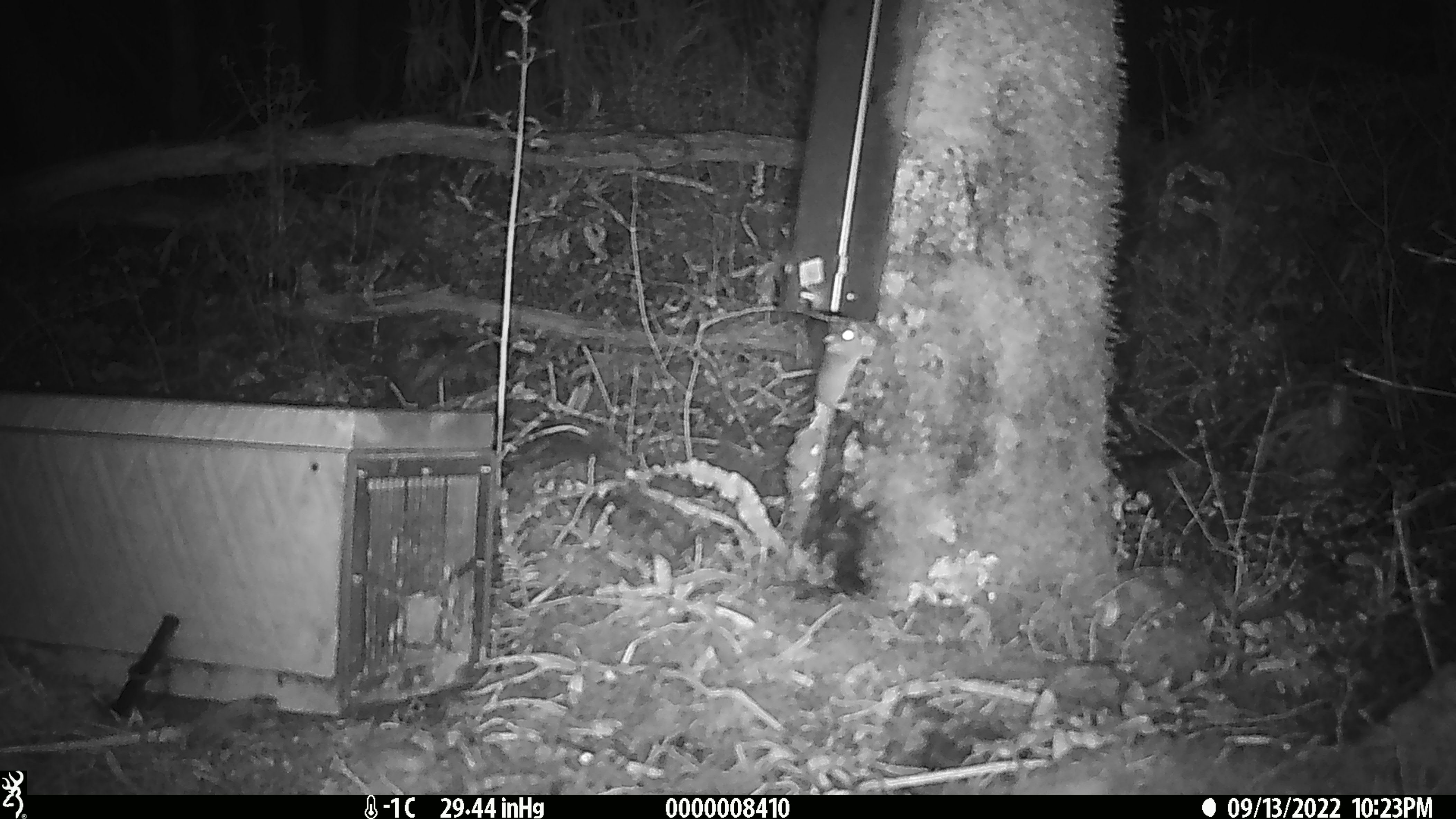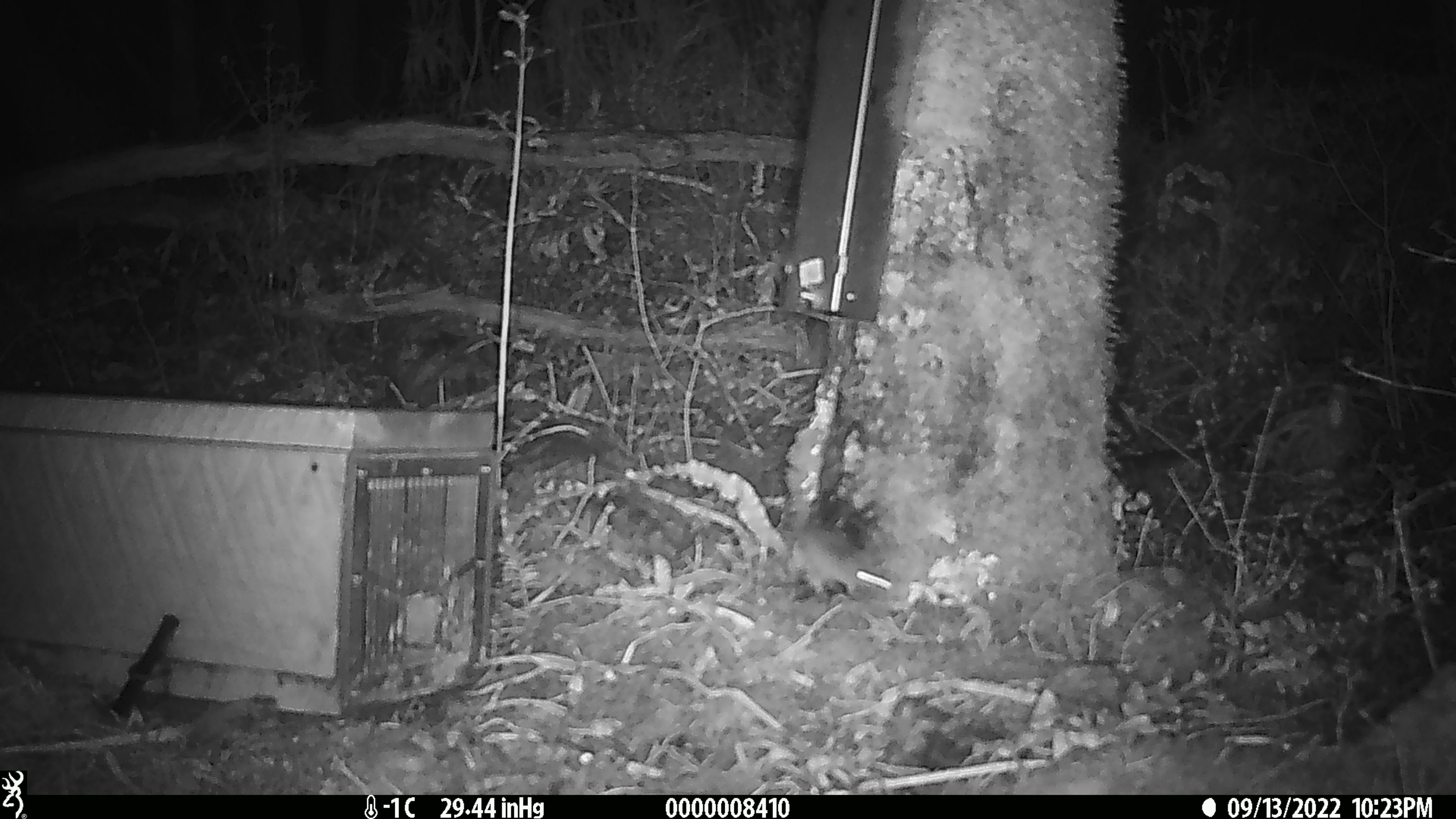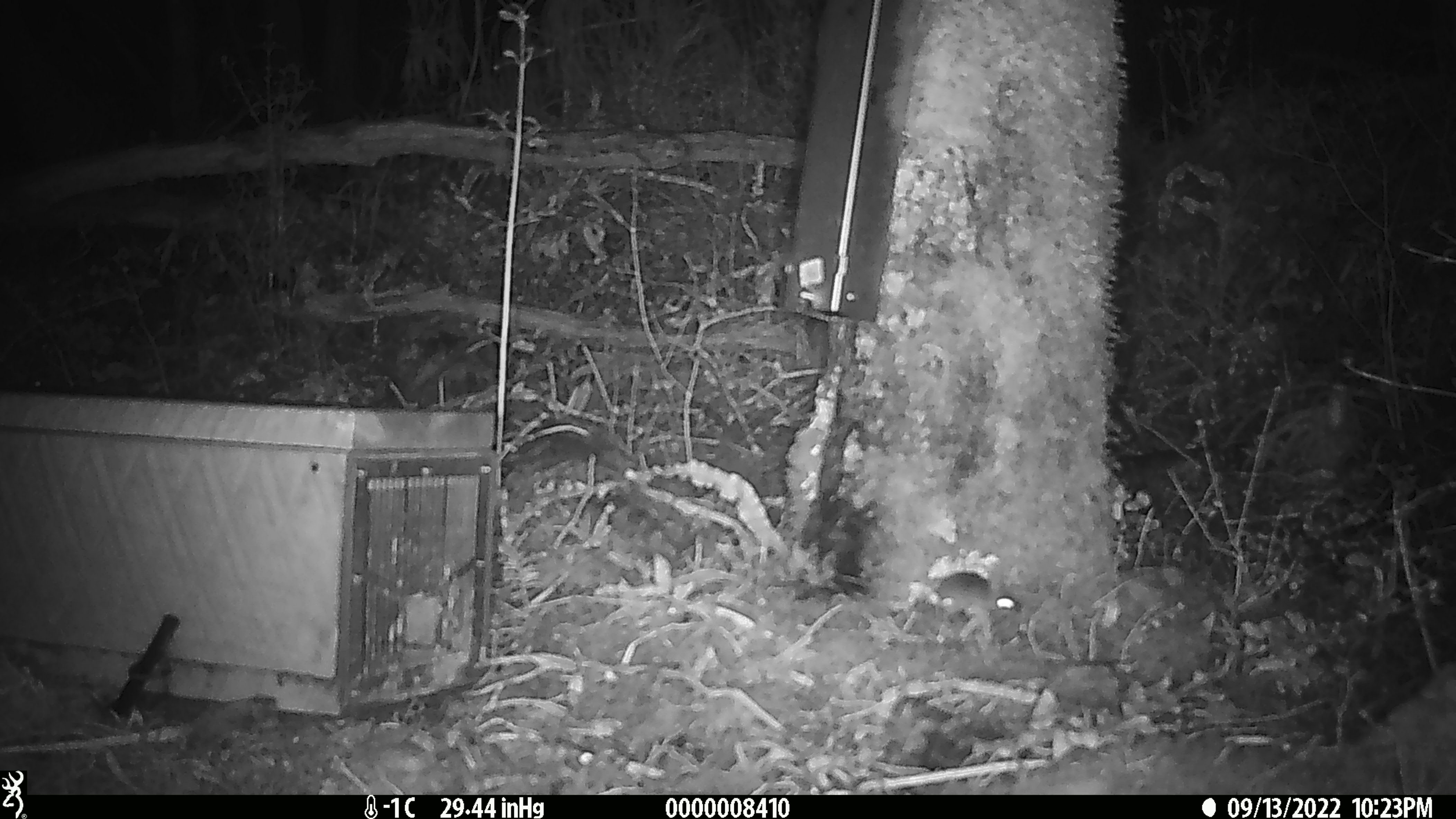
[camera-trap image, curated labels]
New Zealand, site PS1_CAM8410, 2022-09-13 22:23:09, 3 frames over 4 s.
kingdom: Animalia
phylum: Chordata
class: Mammalia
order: Rodentia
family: Muridae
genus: Mus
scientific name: Mus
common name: mouse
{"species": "mouse (Mus)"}